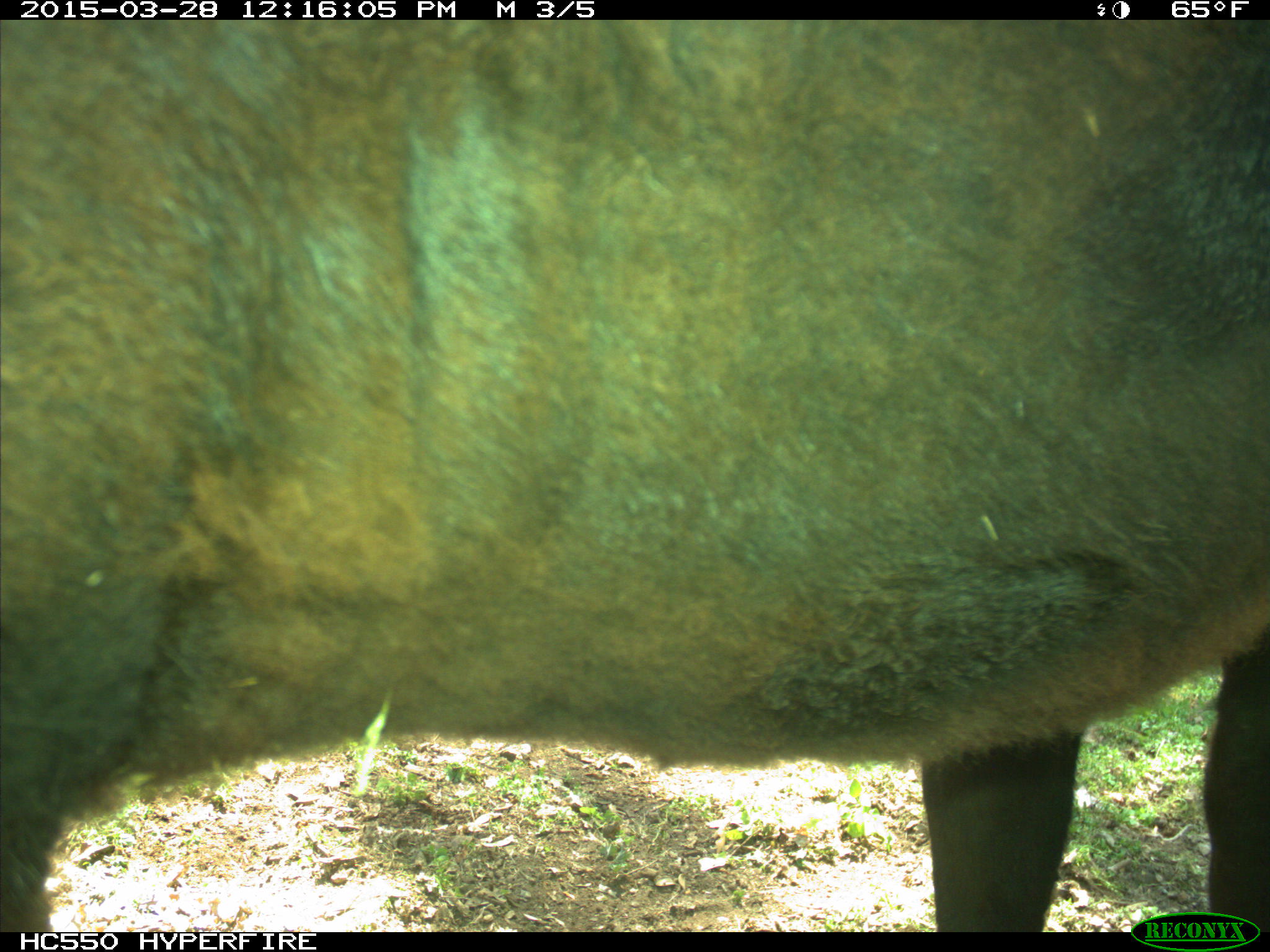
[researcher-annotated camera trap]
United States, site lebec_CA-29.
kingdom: Animalia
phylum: Chordata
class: Mammalia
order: Artiodactyla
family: Bovidae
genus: Bos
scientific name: Bos taurus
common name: domestic cow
Bos taurus (domestic cow).